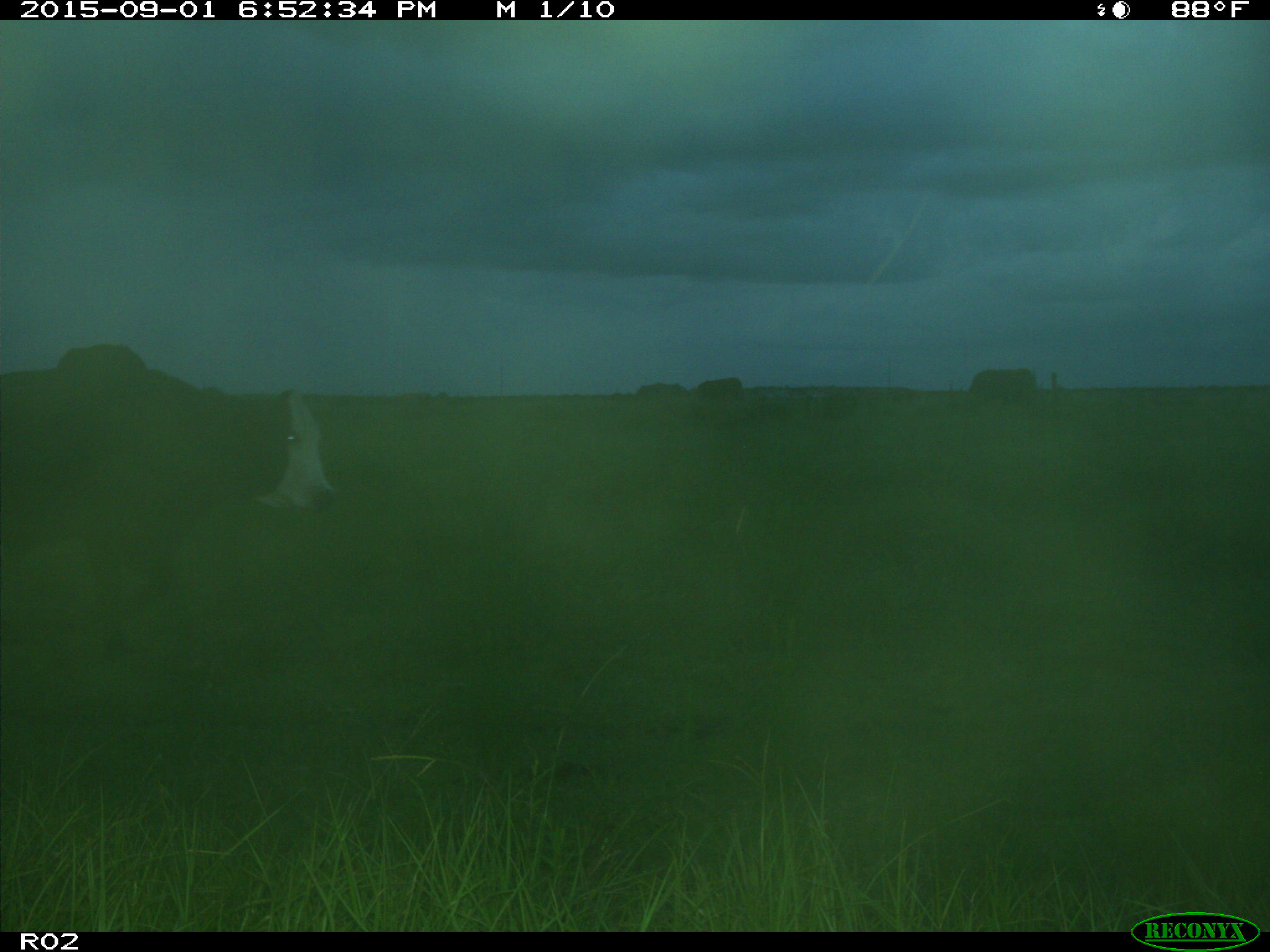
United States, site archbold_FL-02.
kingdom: Animalia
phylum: Chordata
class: Mammalia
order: Artiodactyla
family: Bovidae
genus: Bos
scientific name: Bos taurus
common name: domestic cow